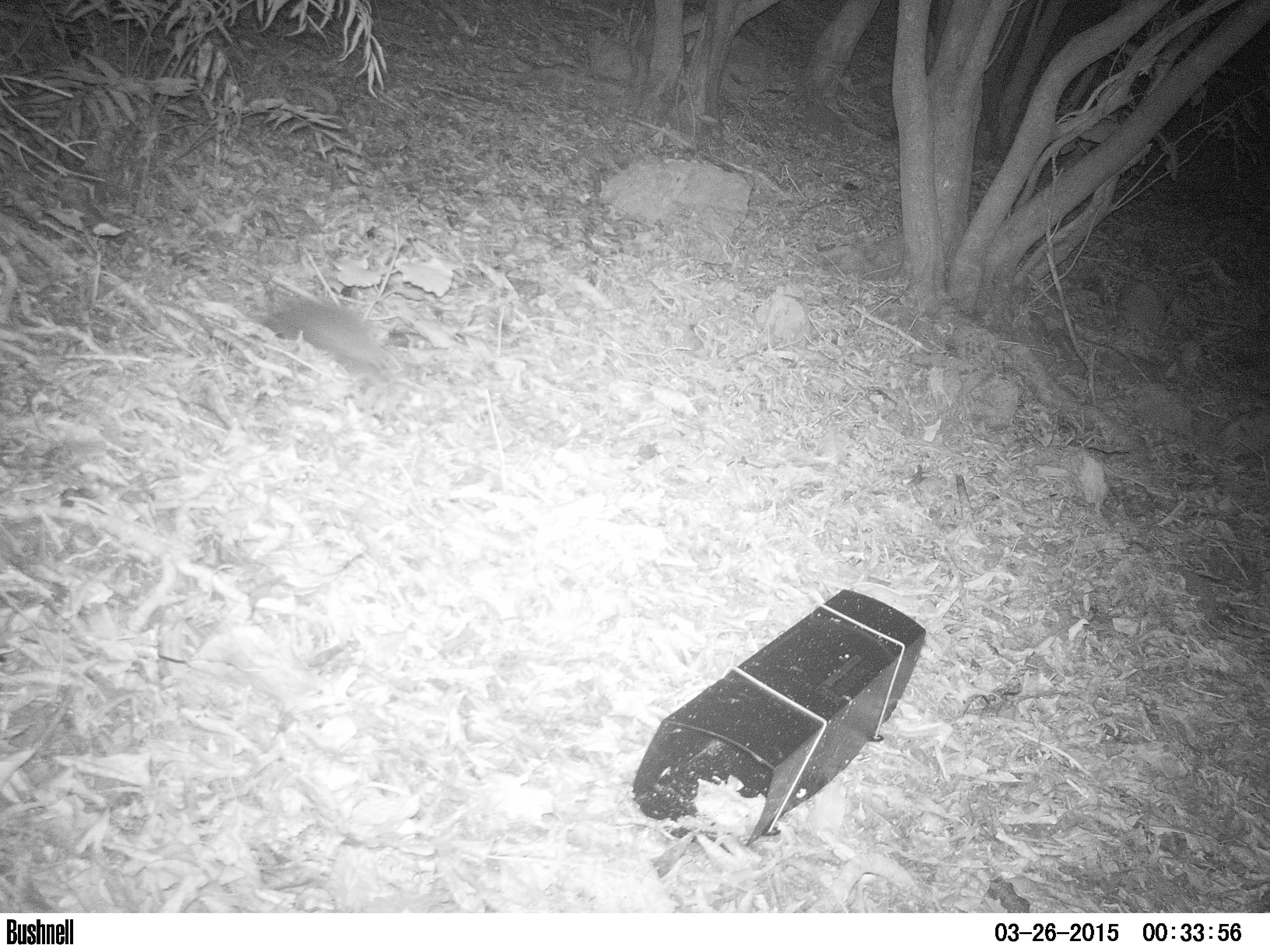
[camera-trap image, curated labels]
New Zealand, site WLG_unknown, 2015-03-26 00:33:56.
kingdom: Animalia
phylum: Chordata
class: Mammalia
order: Eulipotyphla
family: Erinaceidae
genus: Erinaceus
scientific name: Erinaceus europaeus europaeus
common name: european hedgehog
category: hedgehog